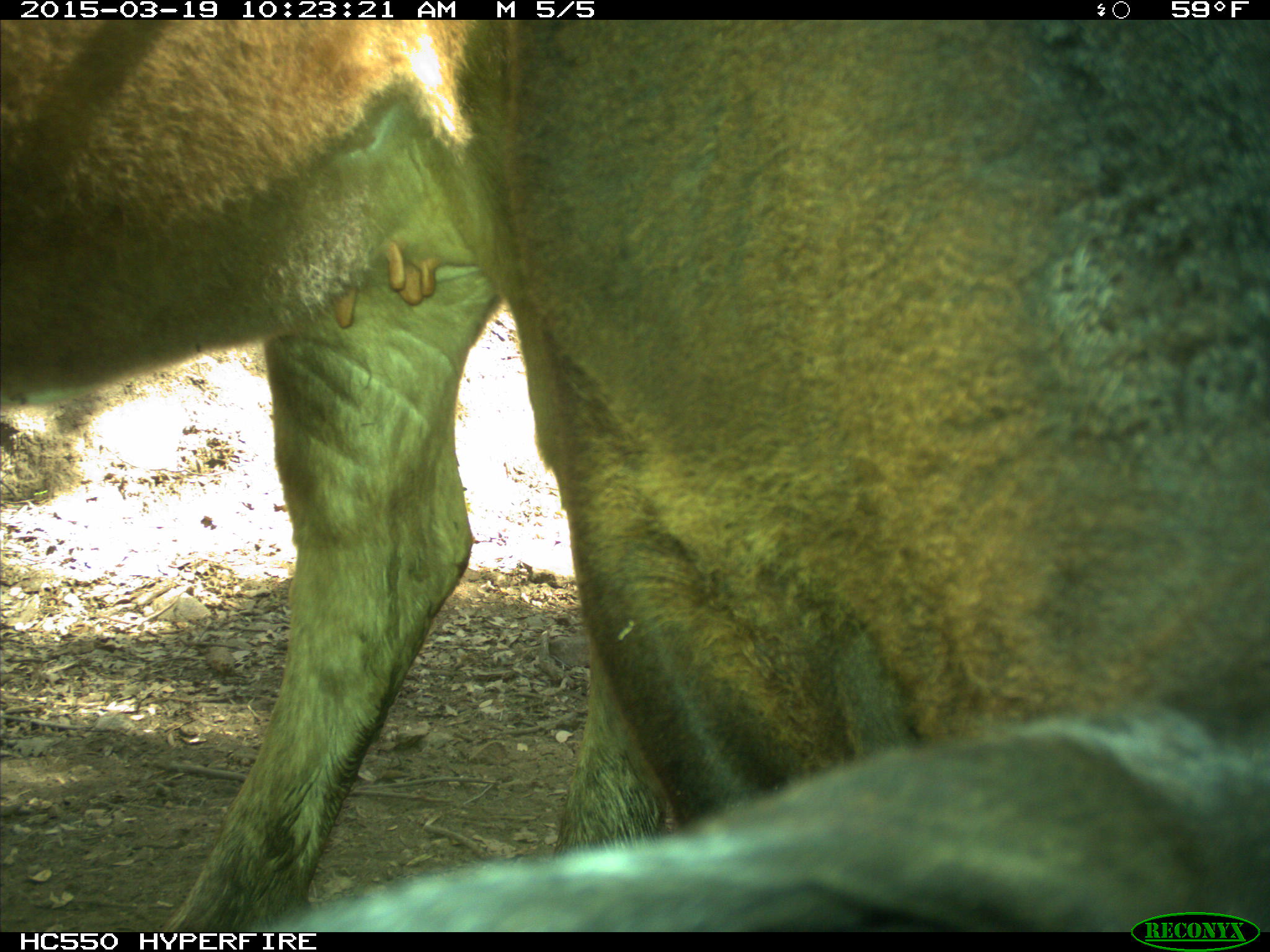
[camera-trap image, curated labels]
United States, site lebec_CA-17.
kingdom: Animalia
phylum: Chordata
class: Mammalia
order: Artiodactyla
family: Bovidae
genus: Bos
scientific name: Bos taurus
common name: domestic cow